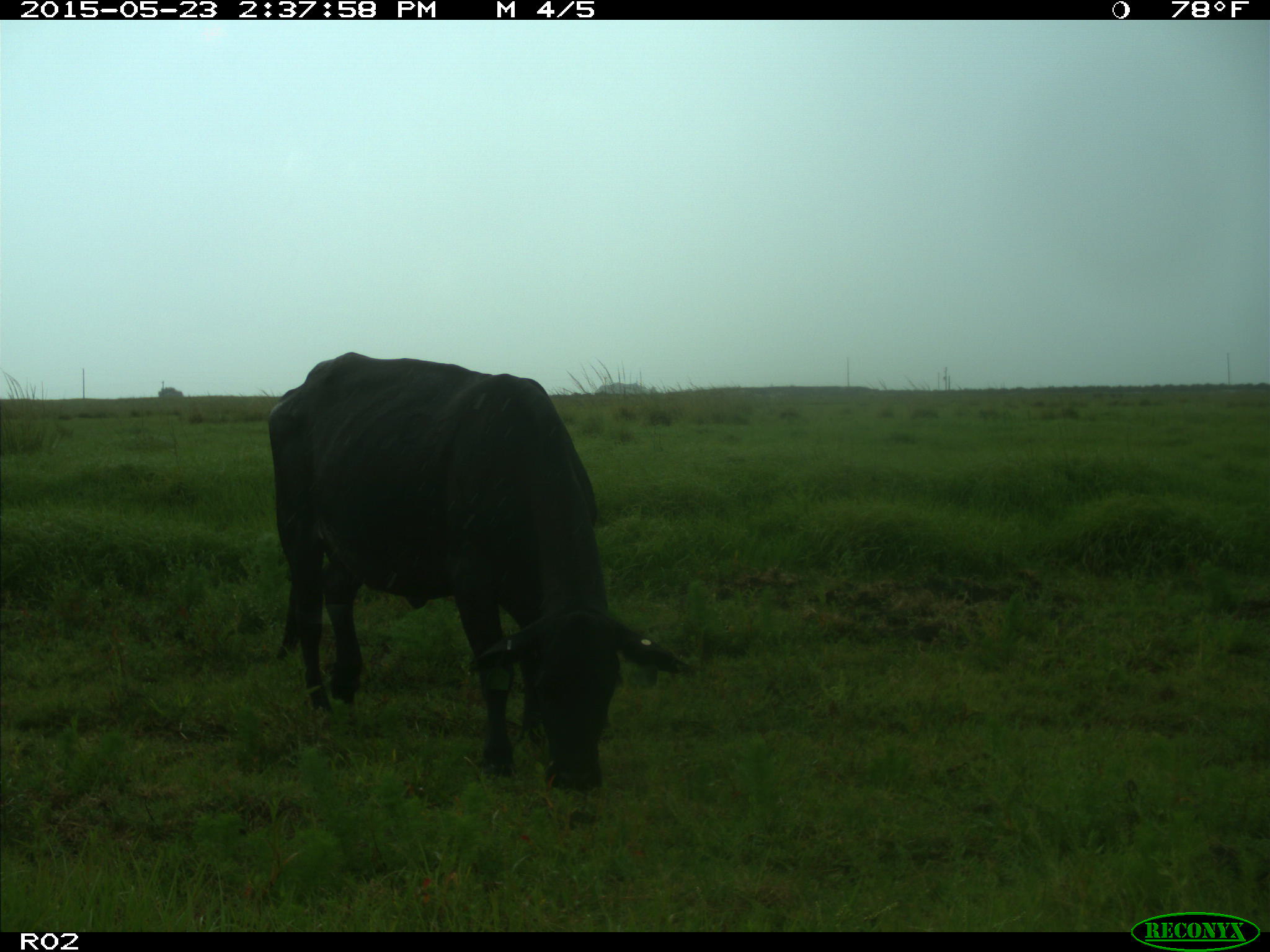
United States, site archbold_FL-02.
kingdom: Animalia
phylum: Chordata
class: Mammalia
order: Artiodactyla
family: Bovidae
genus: Bos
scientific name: Bos taurus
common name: domestic cow